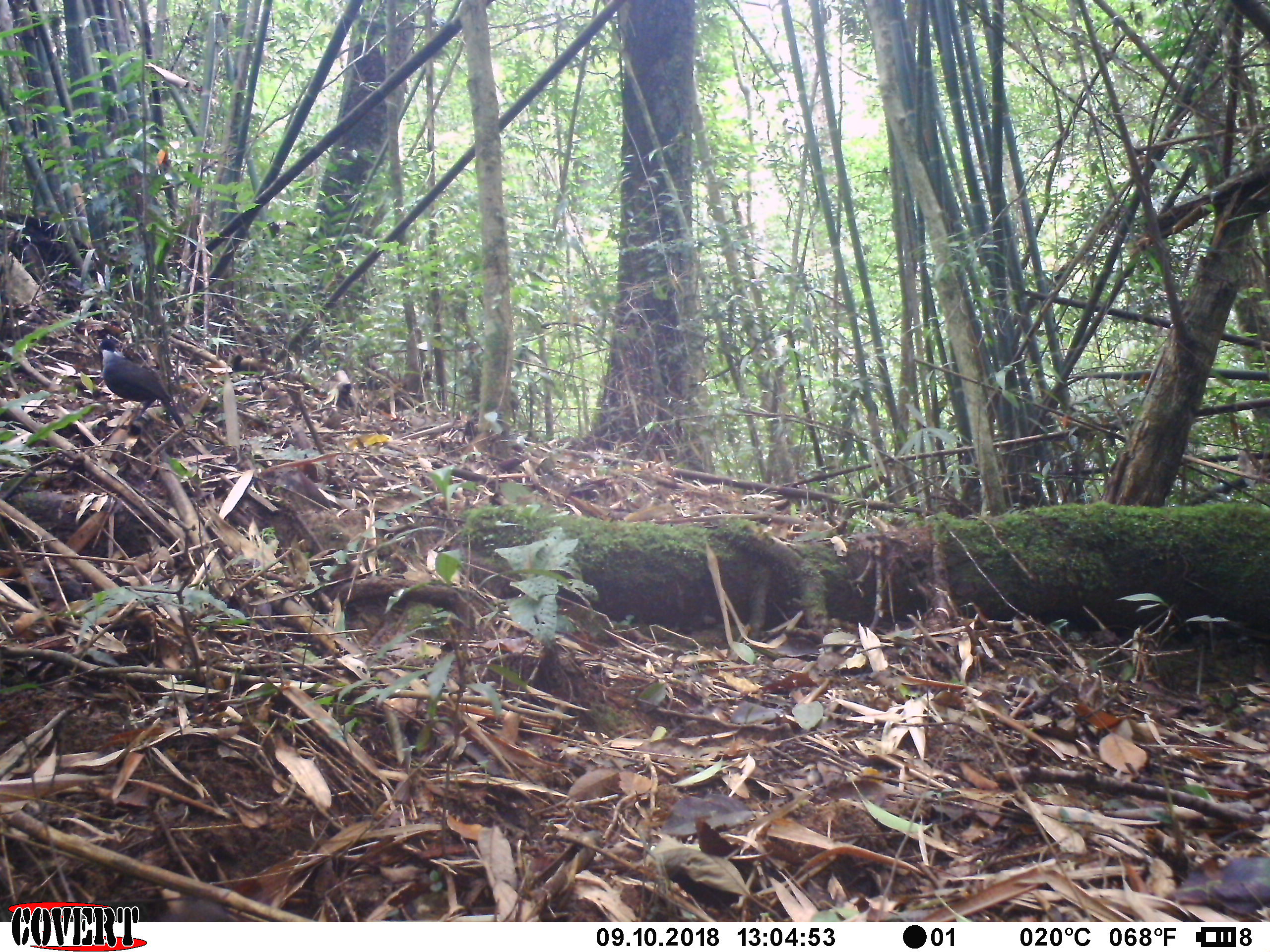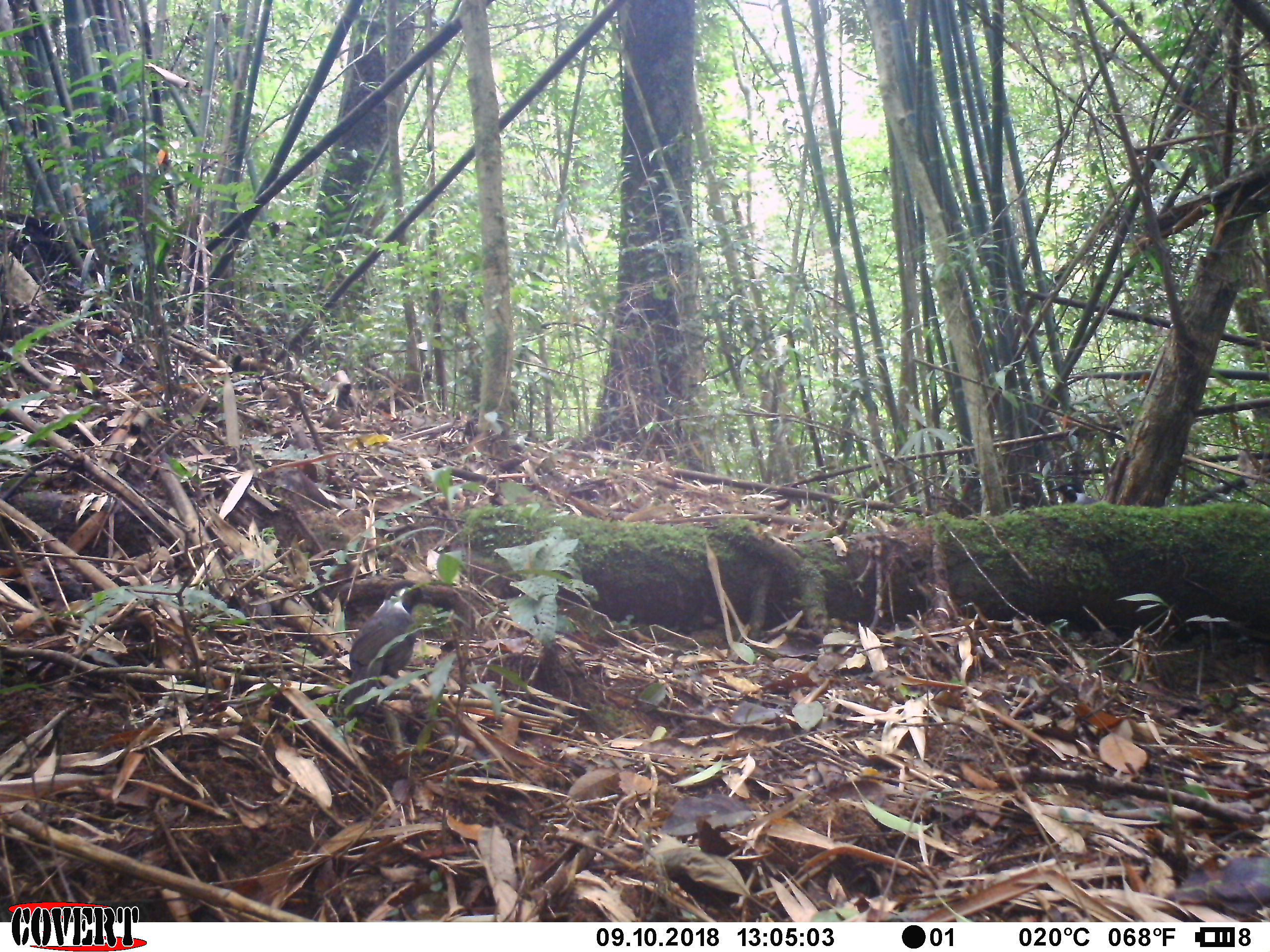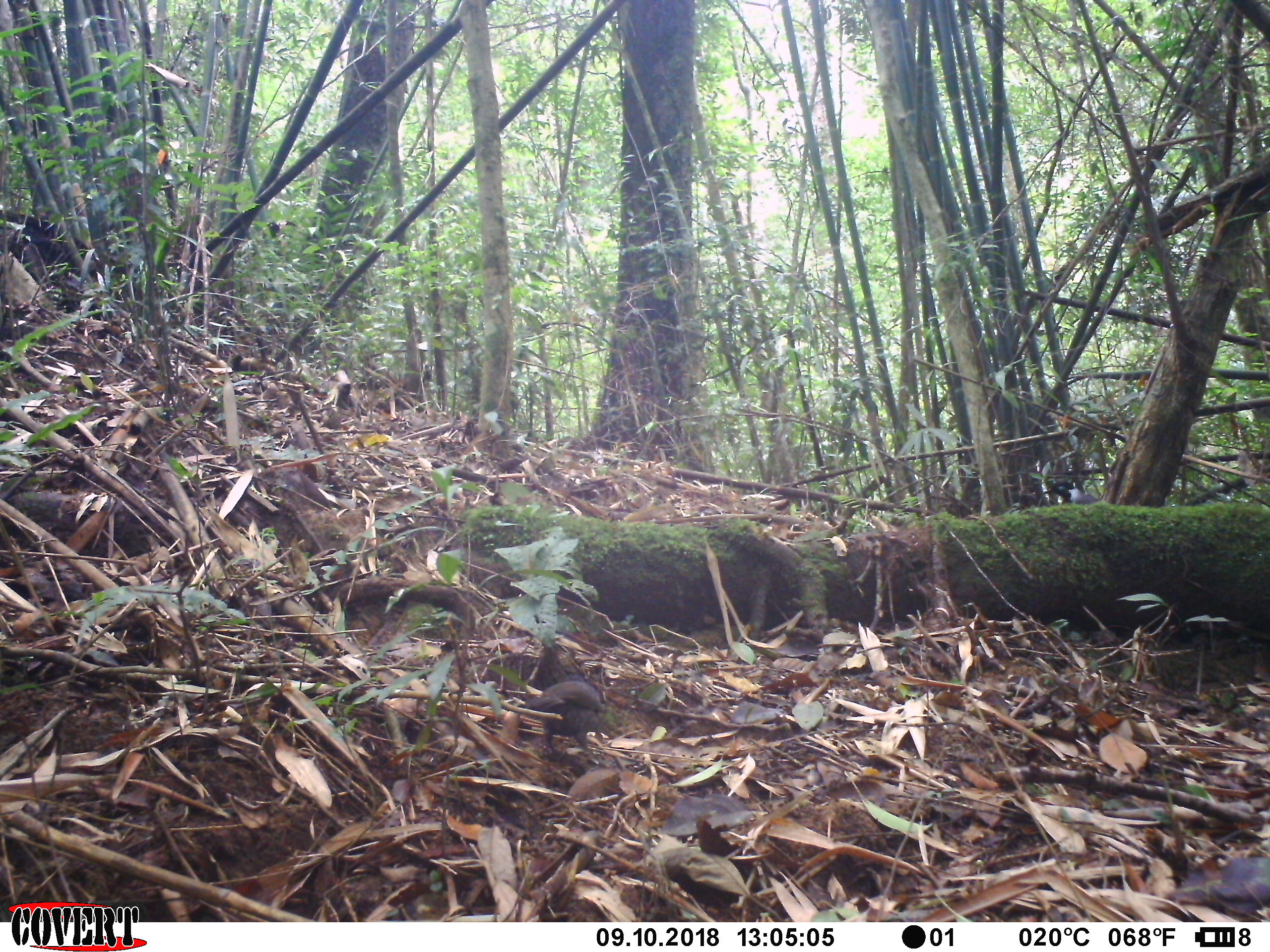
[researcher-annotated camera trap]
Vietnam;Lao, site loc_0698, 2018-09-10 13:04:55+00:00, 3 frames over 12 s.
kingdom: Animalia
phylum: Chordata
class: Aves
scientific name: Aves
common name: bird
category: unidentified bird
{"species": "unidentified bird (bird) (Aves)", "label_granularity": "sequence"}